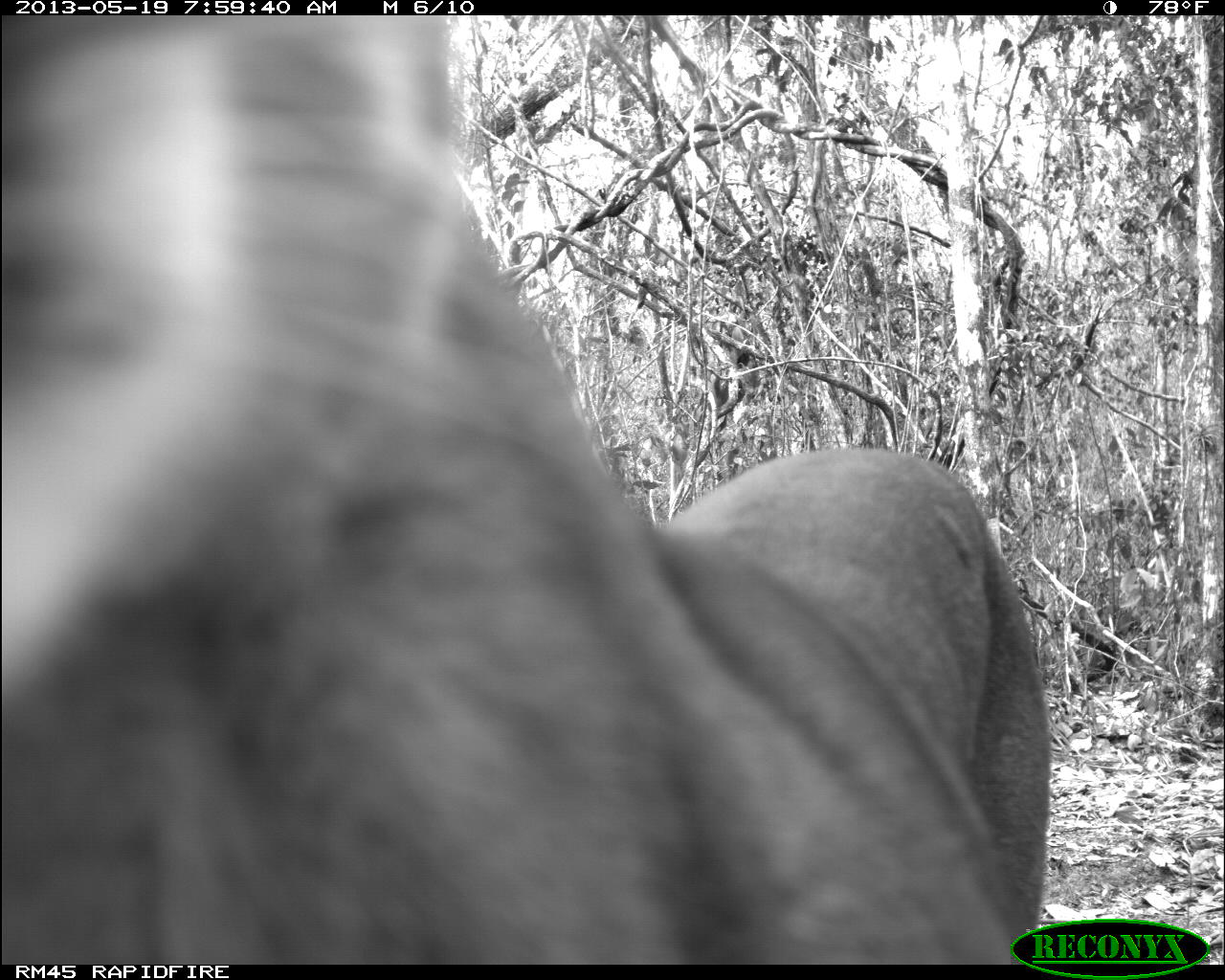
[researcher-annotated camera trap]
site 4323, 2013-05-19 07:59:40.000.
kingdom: Animalia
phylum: Chordata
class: Mammalia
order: Carnivora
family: Felidae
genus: Puma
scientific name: Puma concolor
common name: mountain lion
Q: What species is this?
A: Puma concolor (mountain lion).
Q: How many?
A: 1.